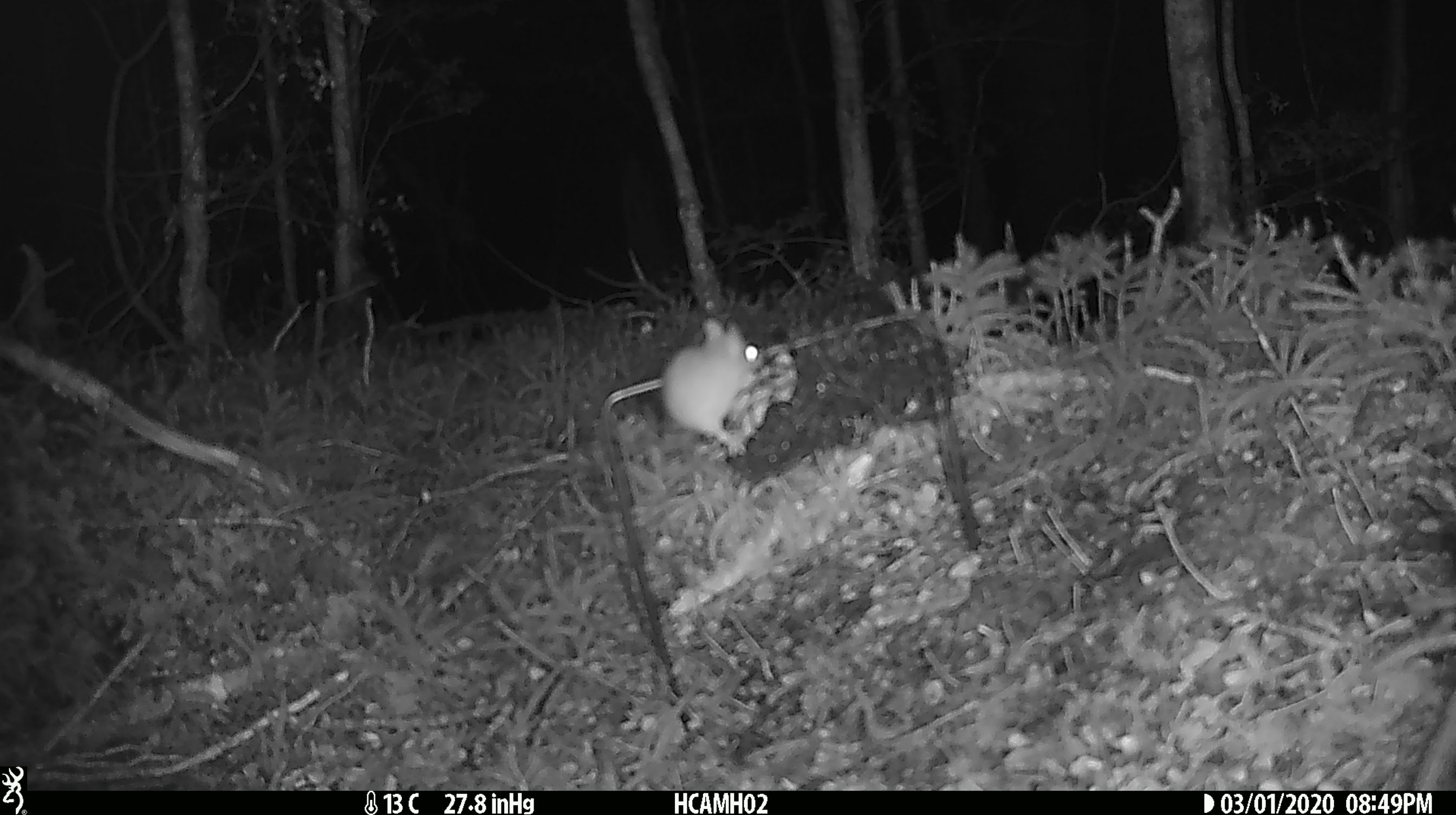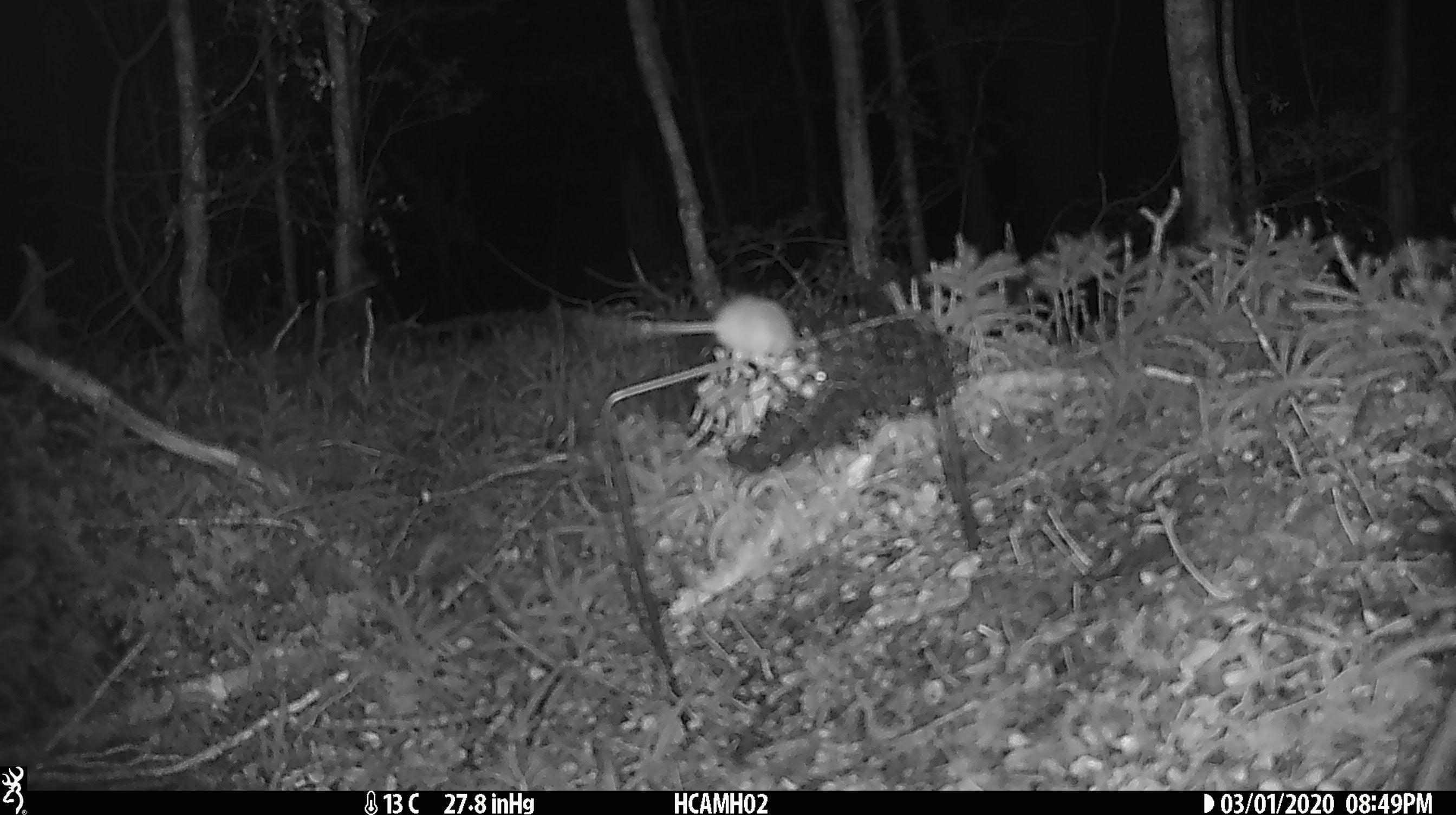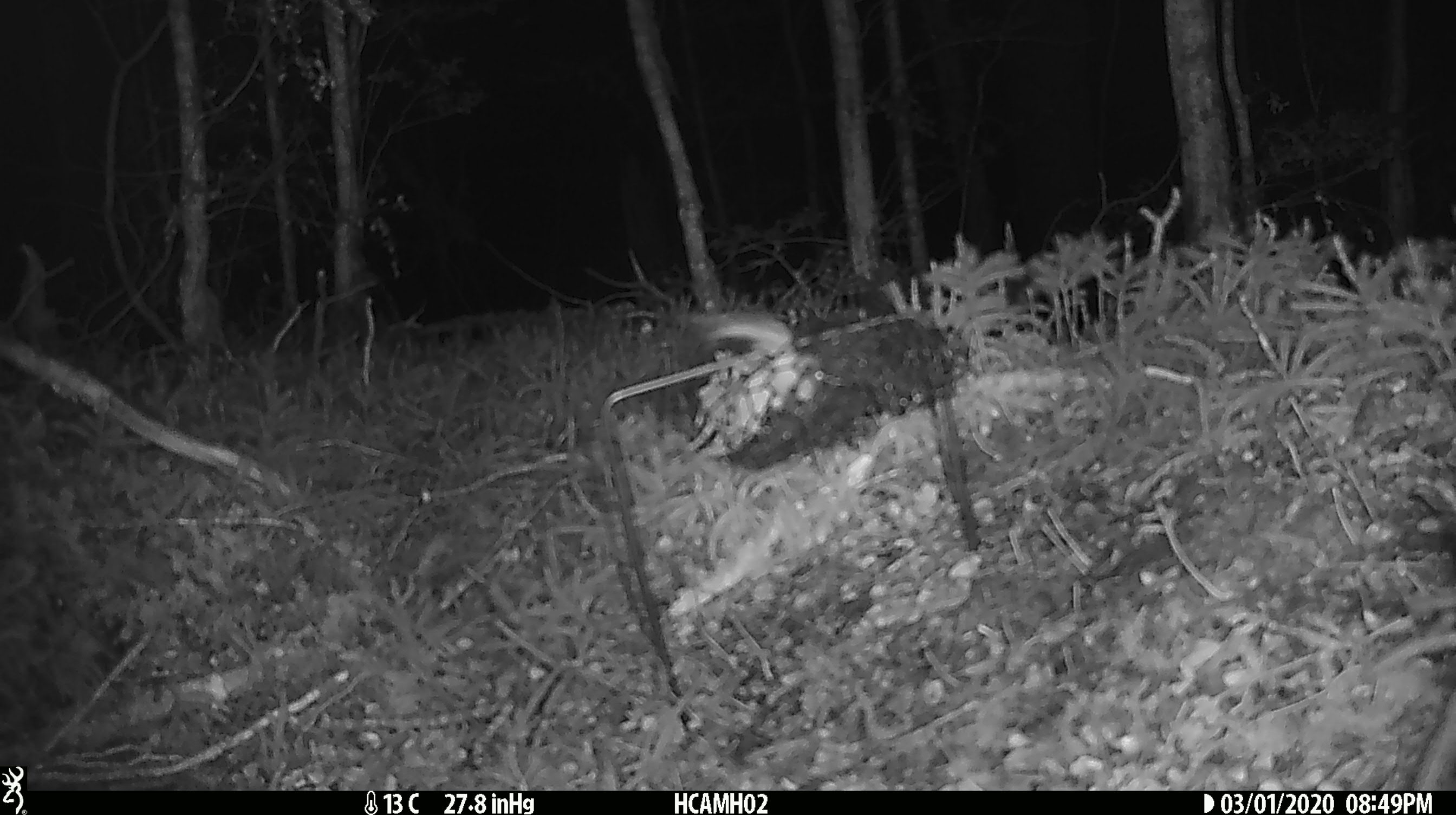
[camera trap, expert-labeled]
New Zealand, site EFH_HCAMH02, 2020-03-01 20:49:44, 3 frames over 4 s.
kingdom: Animalia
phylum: Chordata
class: Mammalia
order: Rodentia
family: Muridae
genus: Mus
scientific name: Mus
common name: mouse